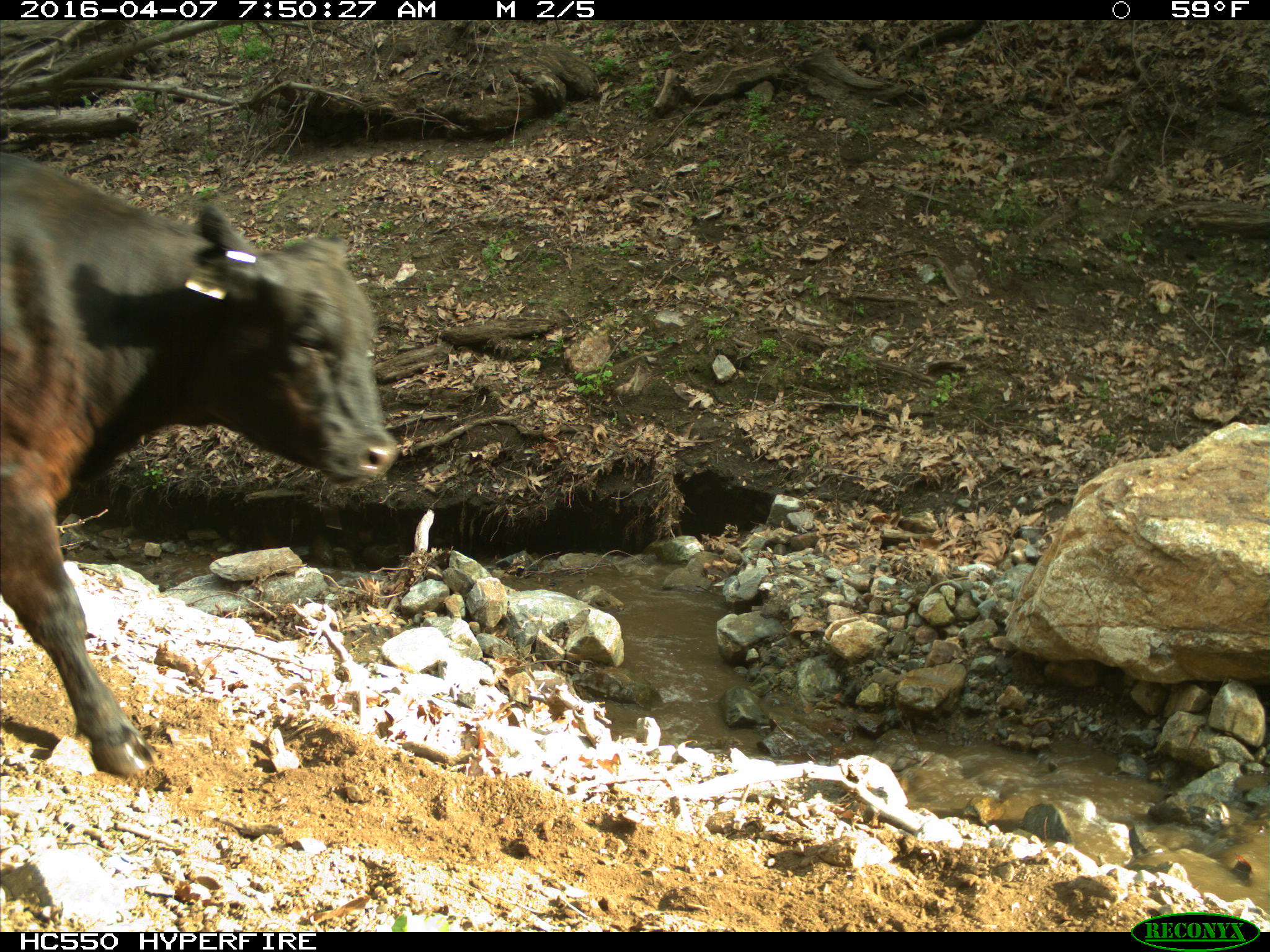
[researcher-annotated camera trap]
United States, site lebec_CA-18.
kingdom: Animalia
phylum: Chordata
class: Mammalia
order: Artiodactyla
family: Bovidae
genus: Bos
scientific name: Bos taurus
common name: domestic cow